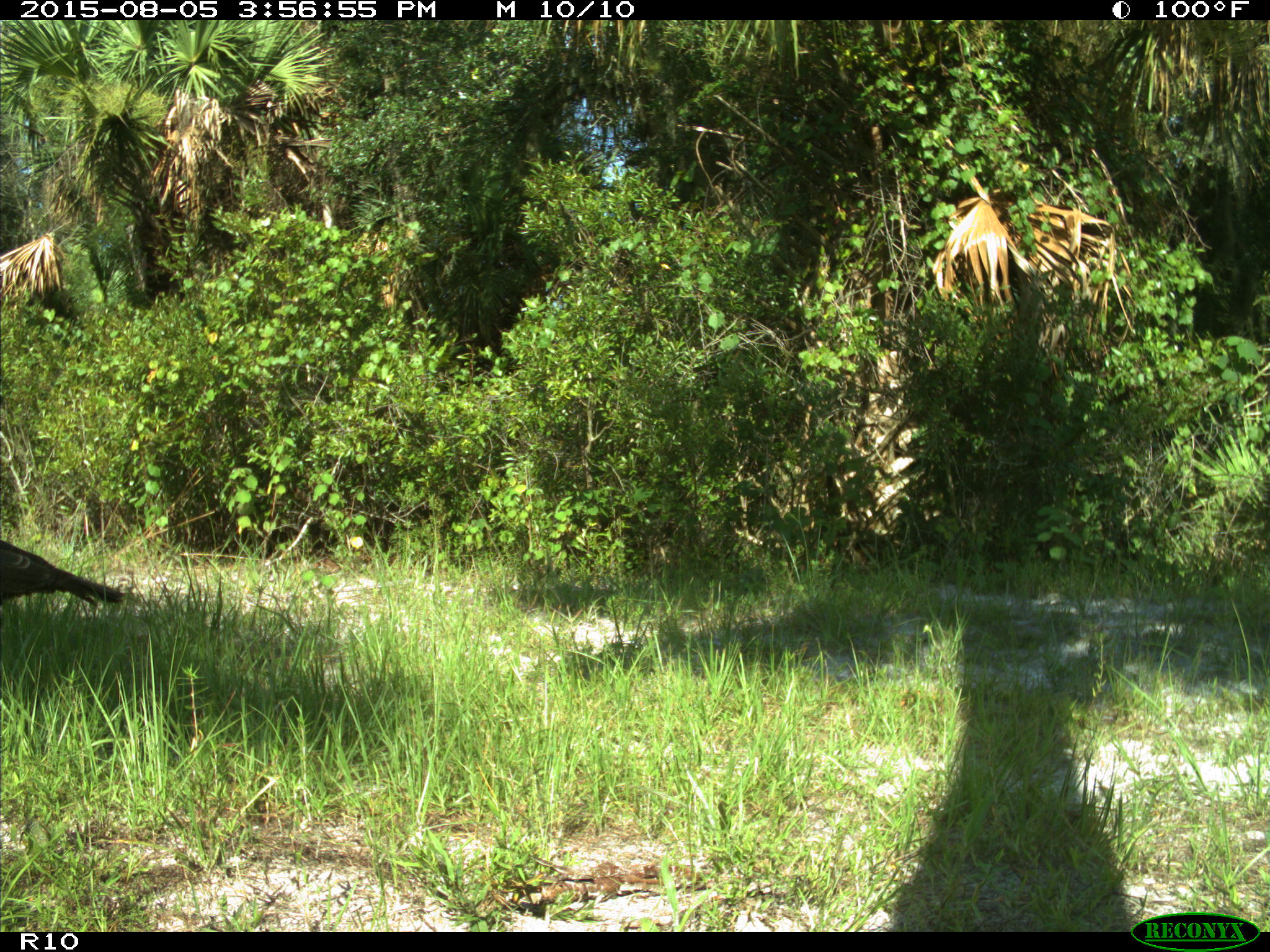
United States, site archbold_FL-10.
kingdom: Animalia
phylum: Chordata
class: Aves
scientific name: Aves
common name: birds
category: unidentified bird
Unidentified bird (birds) (Aves).